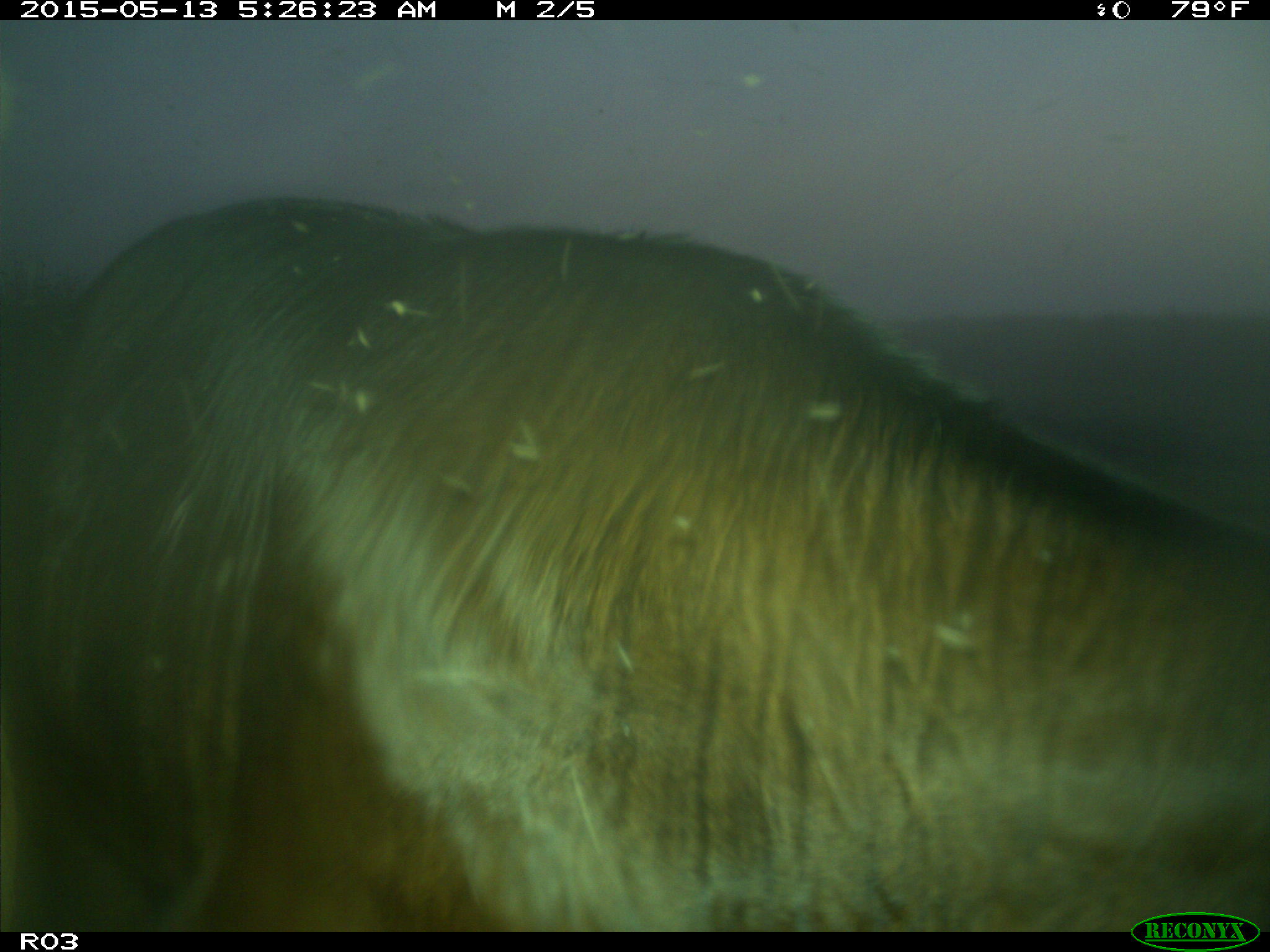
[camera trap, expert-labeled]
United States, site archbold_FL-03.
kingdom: Animalia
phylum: Chordata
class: Mammalia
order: Artiodactyla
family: Bovidae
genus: Bos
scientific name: Bos taurus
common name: domestic cow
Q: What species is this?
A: Bos taurus (domestic cow).